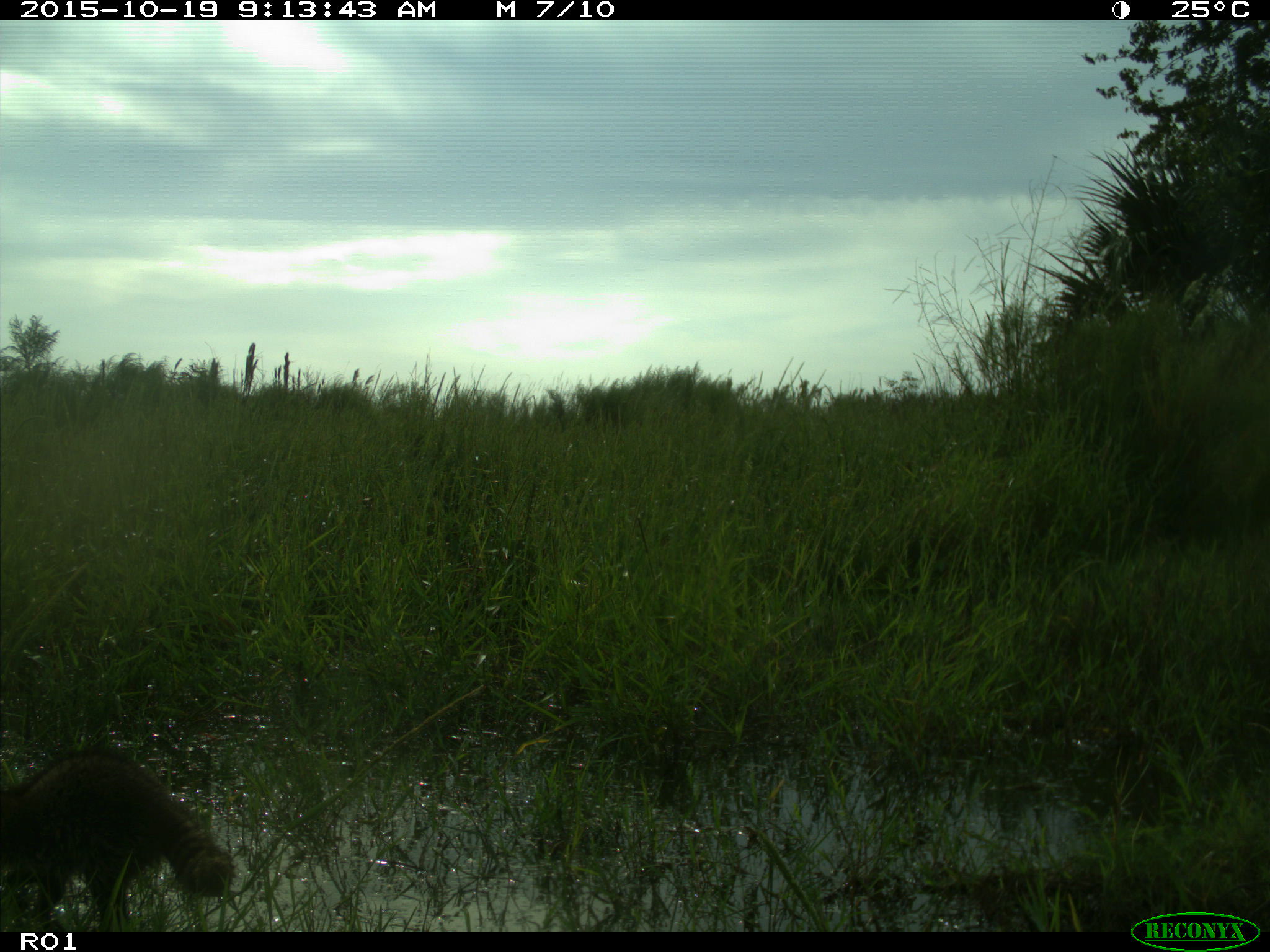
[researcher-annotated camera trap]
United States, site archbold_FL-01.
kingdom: Animalia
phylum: Chordata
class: Mammalia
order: Carnivora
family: Procyonidae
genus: Procyon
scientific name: Procyon lotor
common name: common raccoon